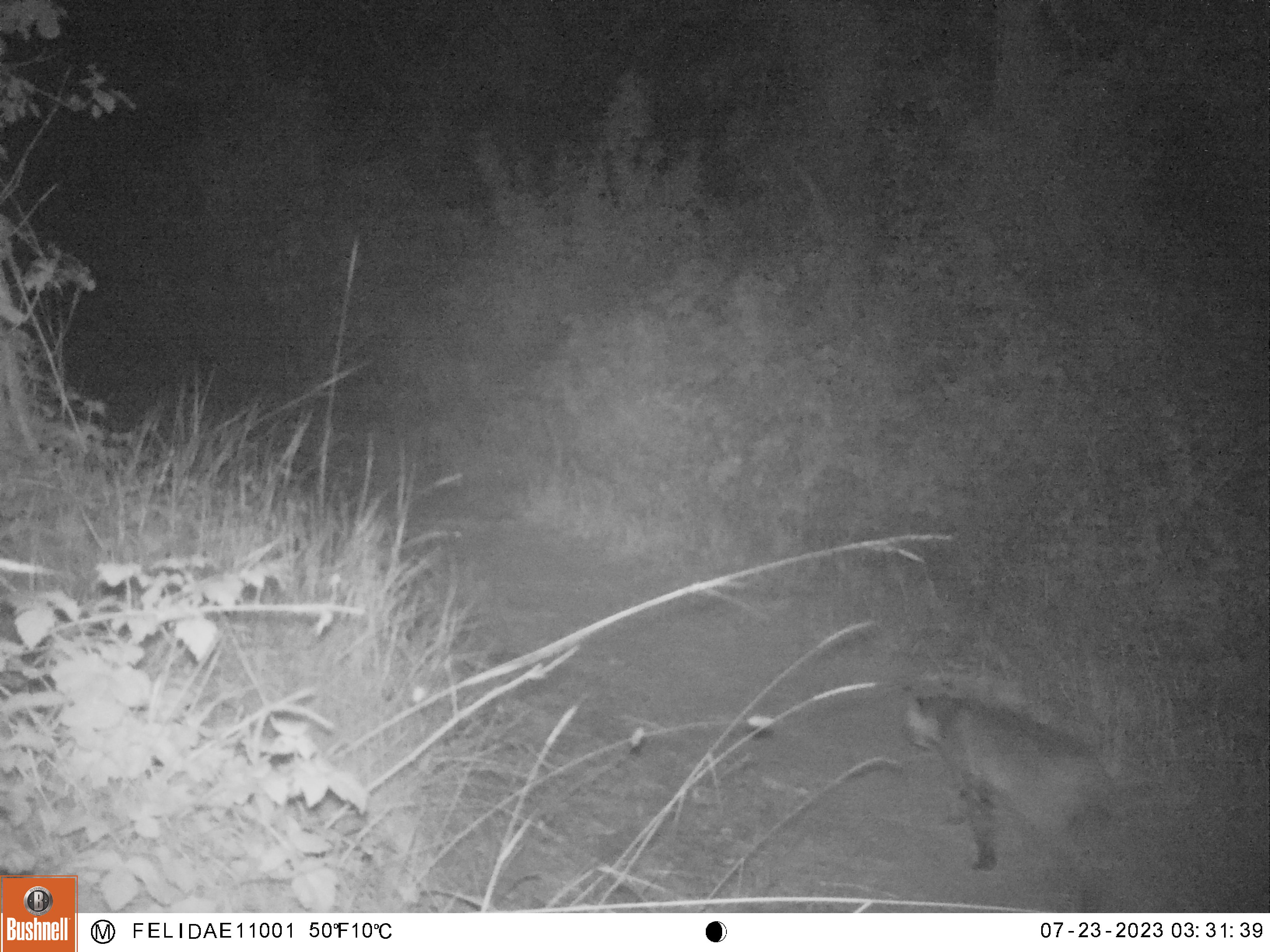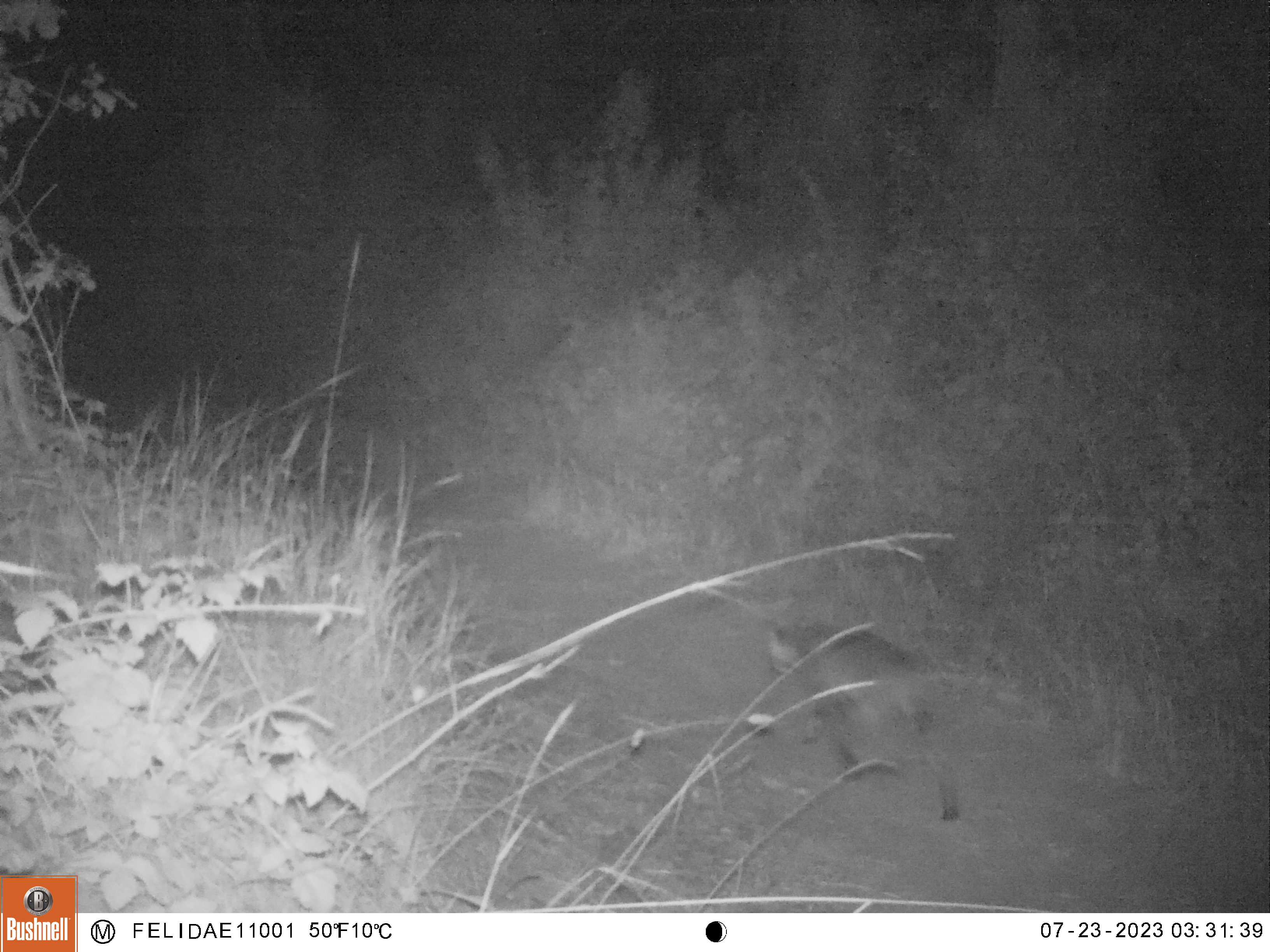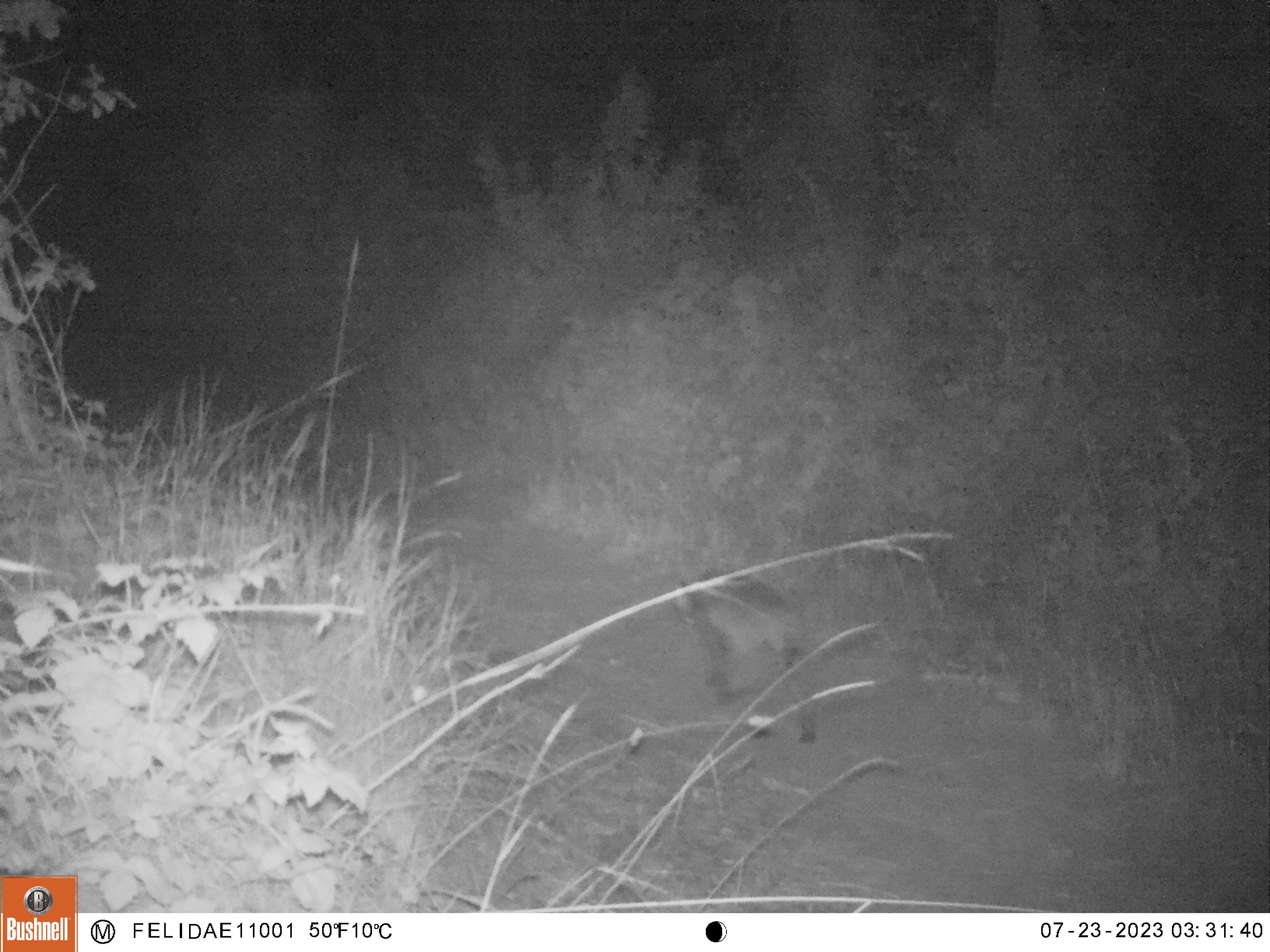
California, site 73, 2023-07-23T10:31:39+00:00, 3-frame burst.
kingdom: Animalia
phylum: Chordata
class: Mammalia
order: Carnivora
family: Felidae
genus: Lynx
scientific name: Lynx rufus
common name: bobcat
Bobcat (Lynx rufus).